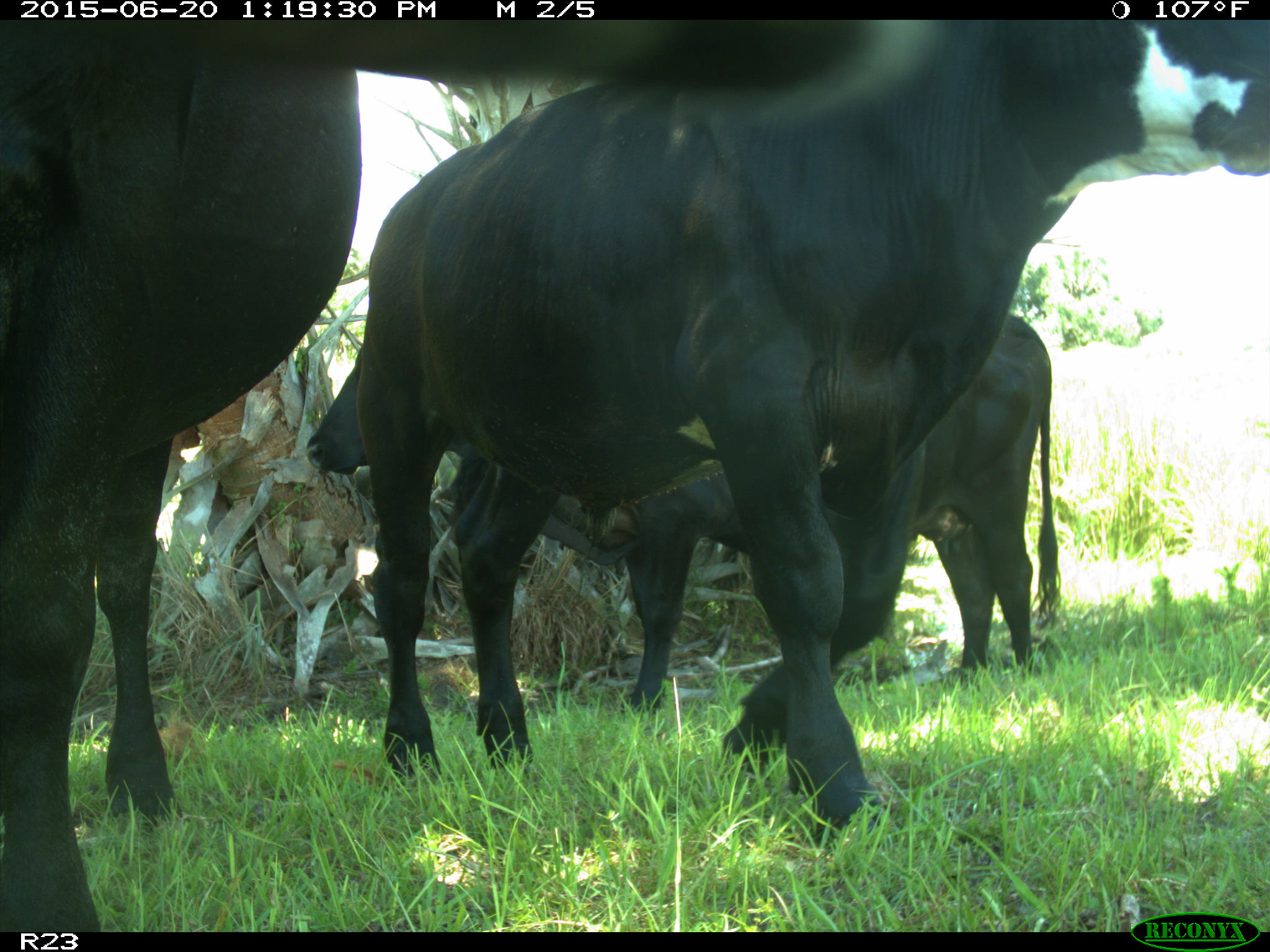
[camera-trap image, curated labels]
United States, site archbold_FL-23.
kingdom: Animalia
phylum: Chordata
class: Mammalia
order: Artiodactyla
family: Bovidae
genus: Bos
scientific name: Bos taurus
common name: domestic cow